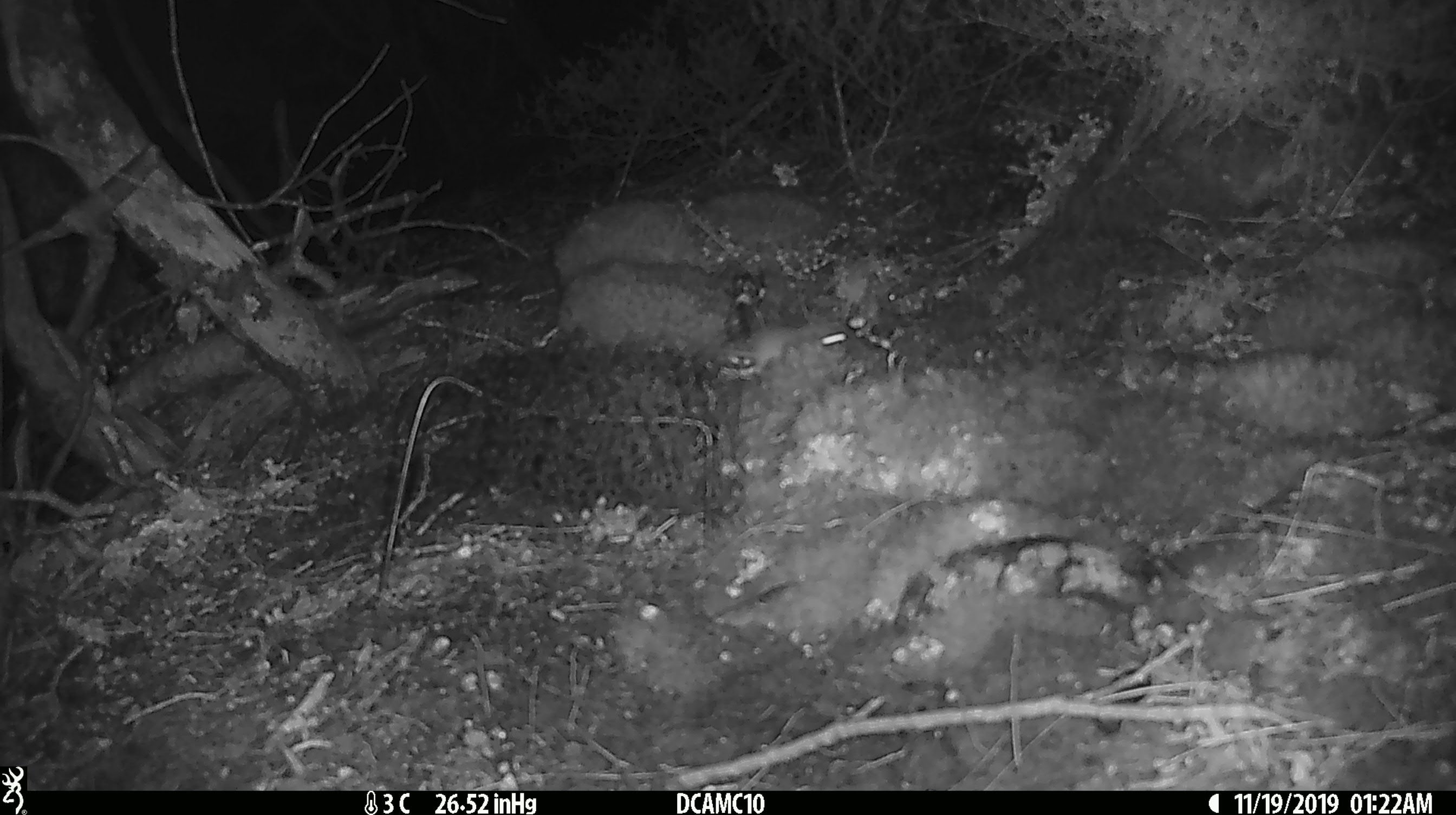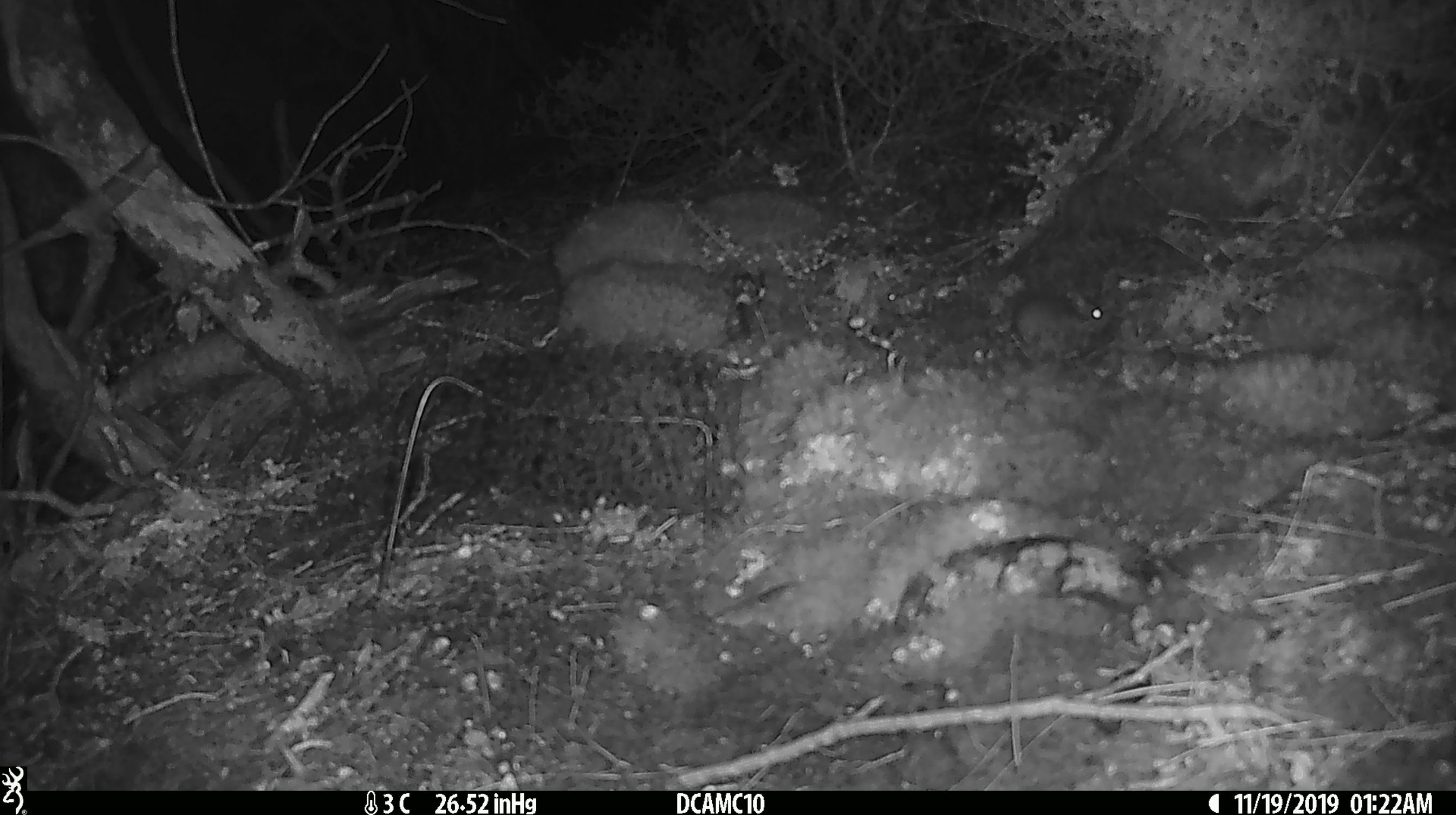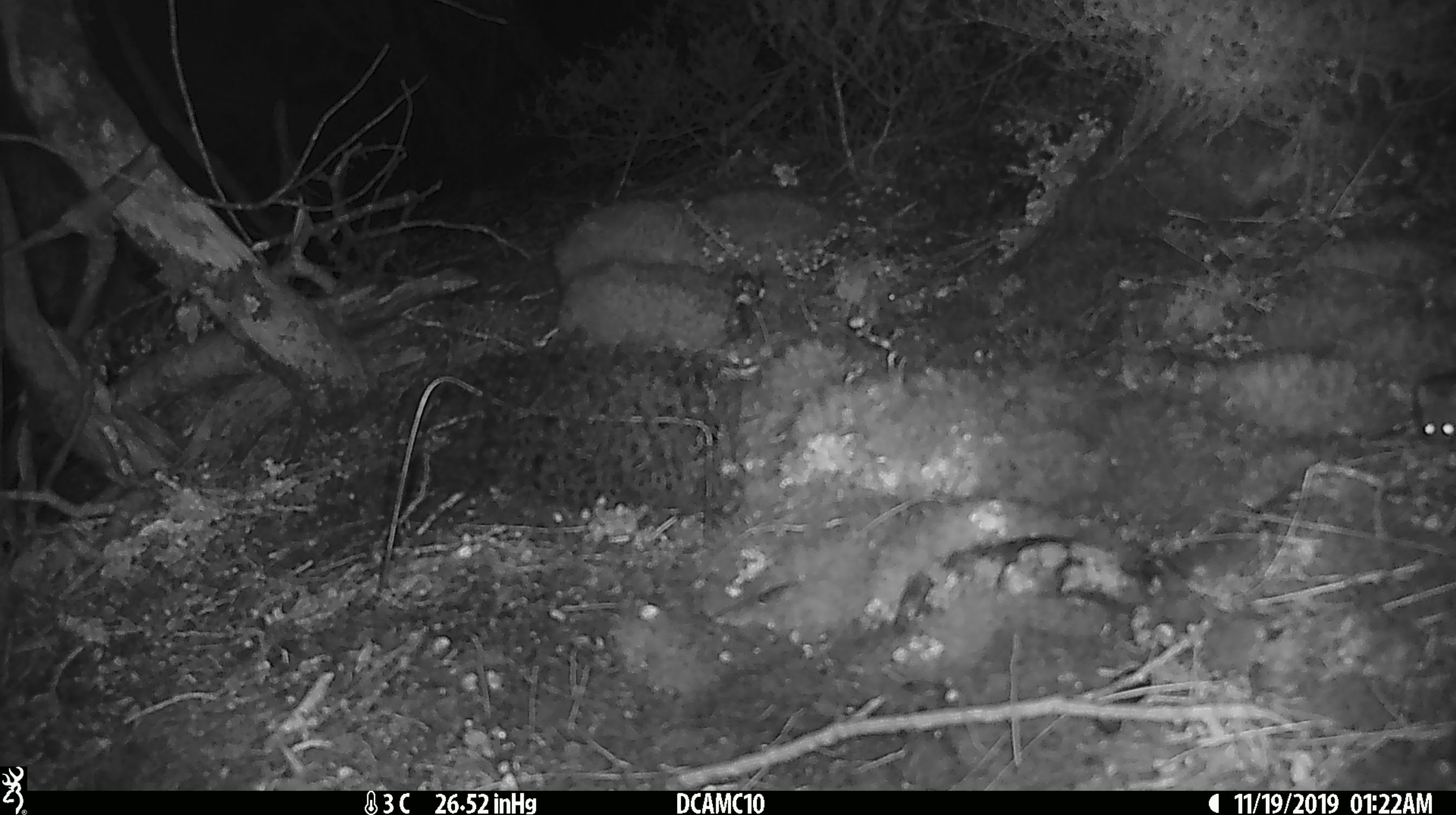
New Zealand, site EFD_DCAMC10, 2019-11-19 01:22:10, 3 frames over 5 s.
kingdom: Animalia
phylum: Chordata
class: Mammalia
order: Rodentia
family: Muridae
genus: Mus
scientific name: Mus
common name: mouse